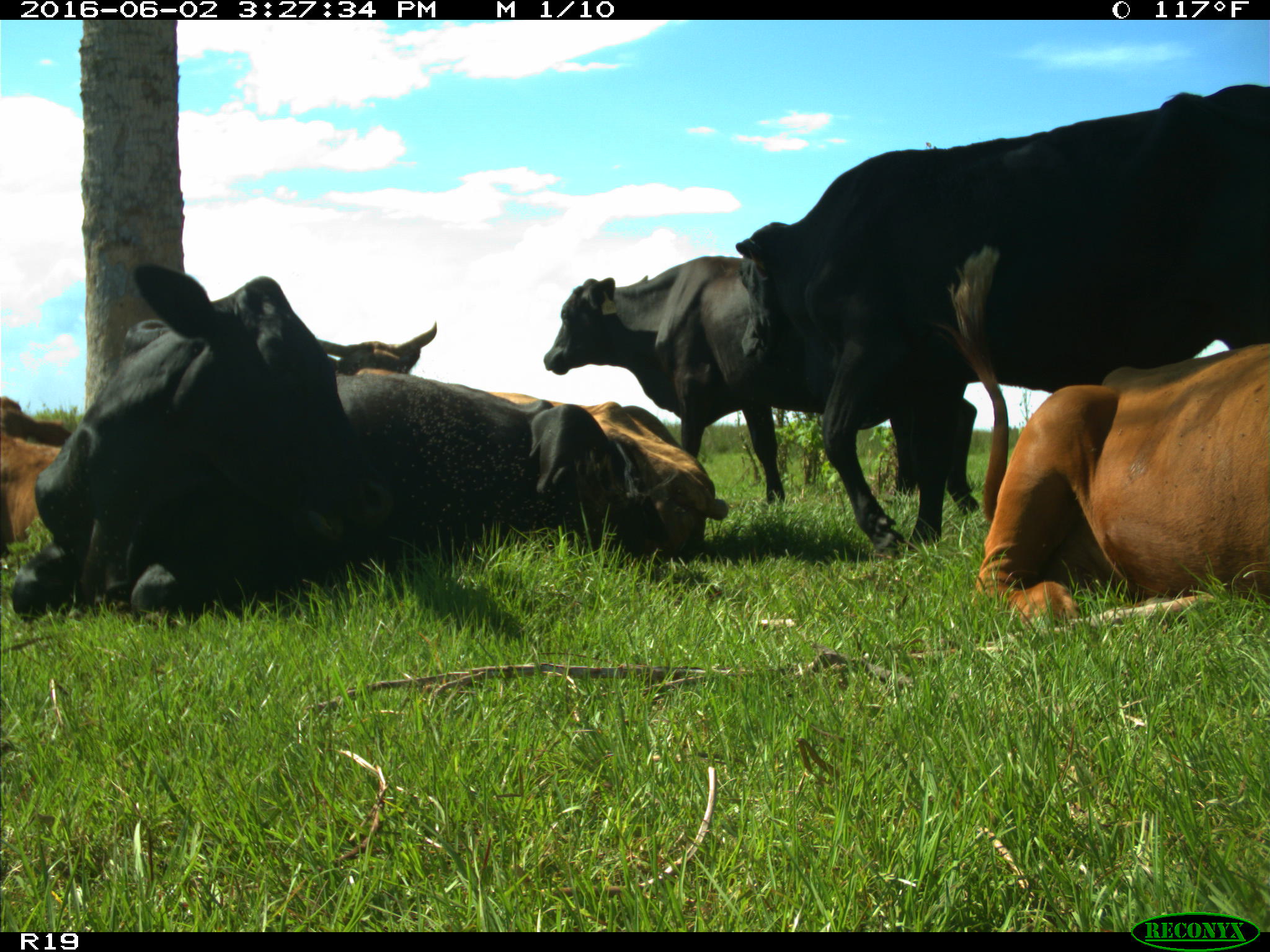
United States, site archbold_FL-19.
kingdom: Animalia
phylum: Chordata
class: Mammalia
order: Artiodactyla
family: Bovidae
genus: Bos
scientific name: Bos taurus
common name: domestic cow